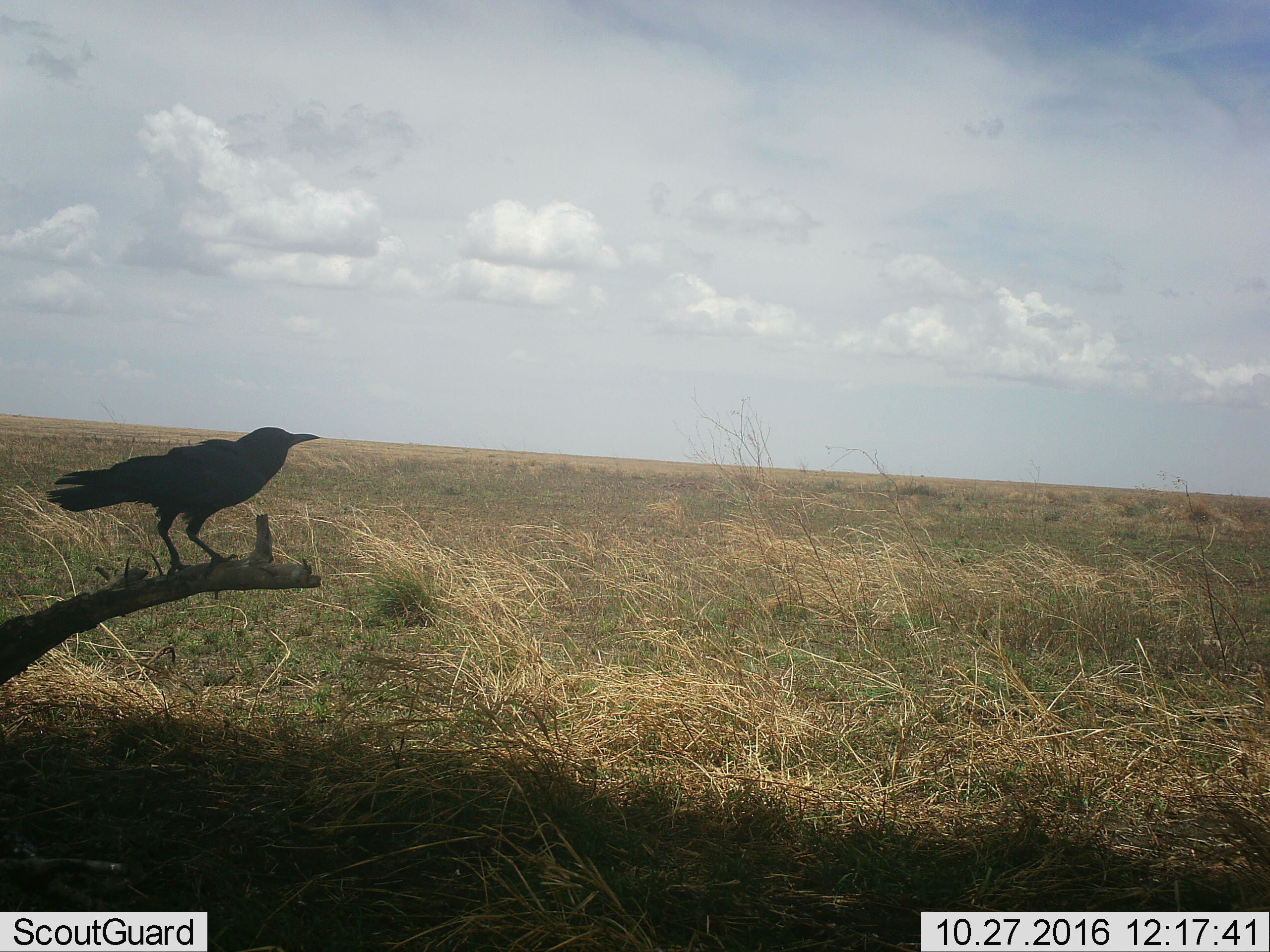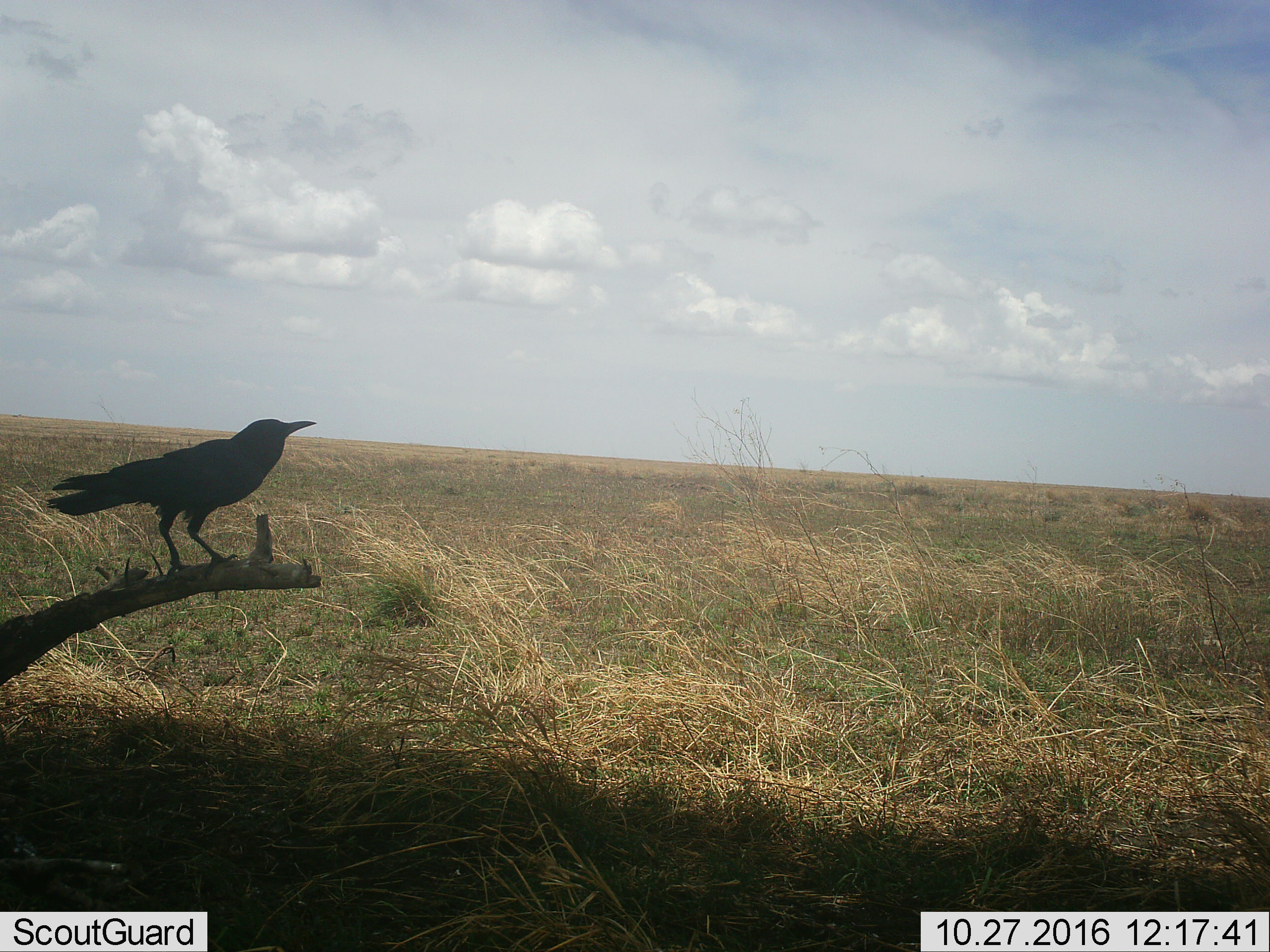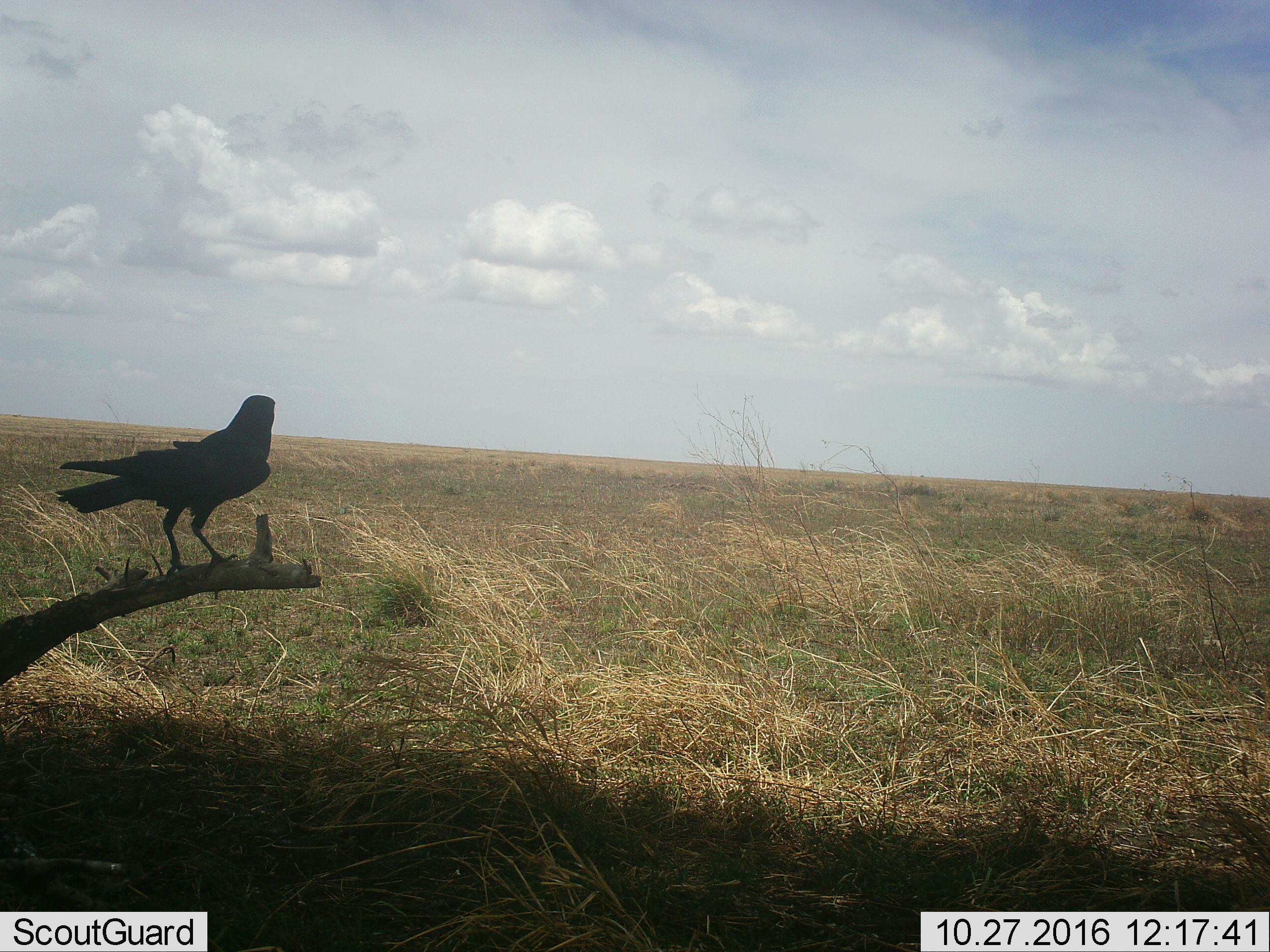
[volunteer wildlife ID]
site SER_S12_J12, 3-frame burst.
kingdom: Animalia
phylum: Chordata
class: Aves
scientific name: Aves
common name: bird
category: birdother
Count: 1.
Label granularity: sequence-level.